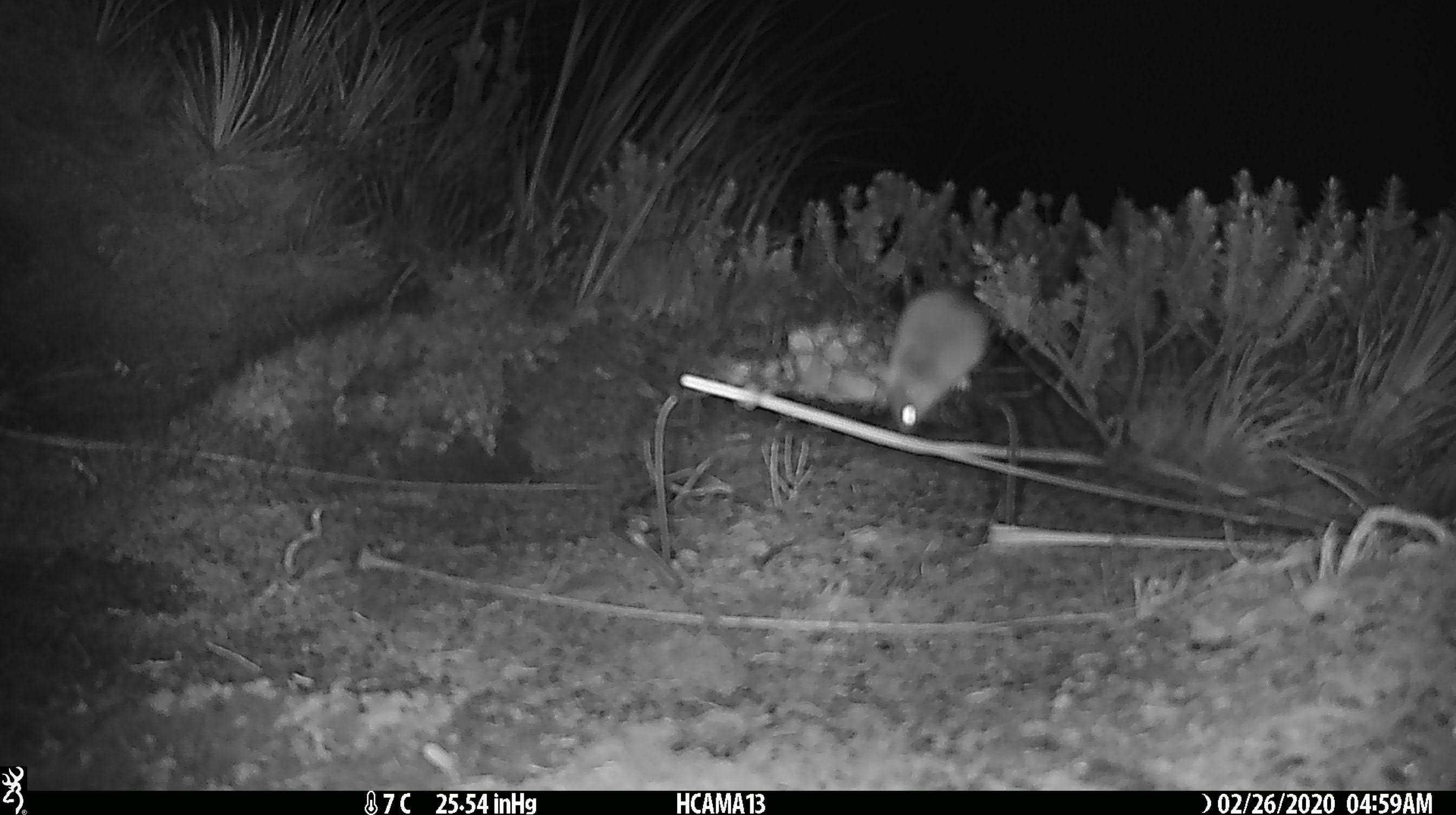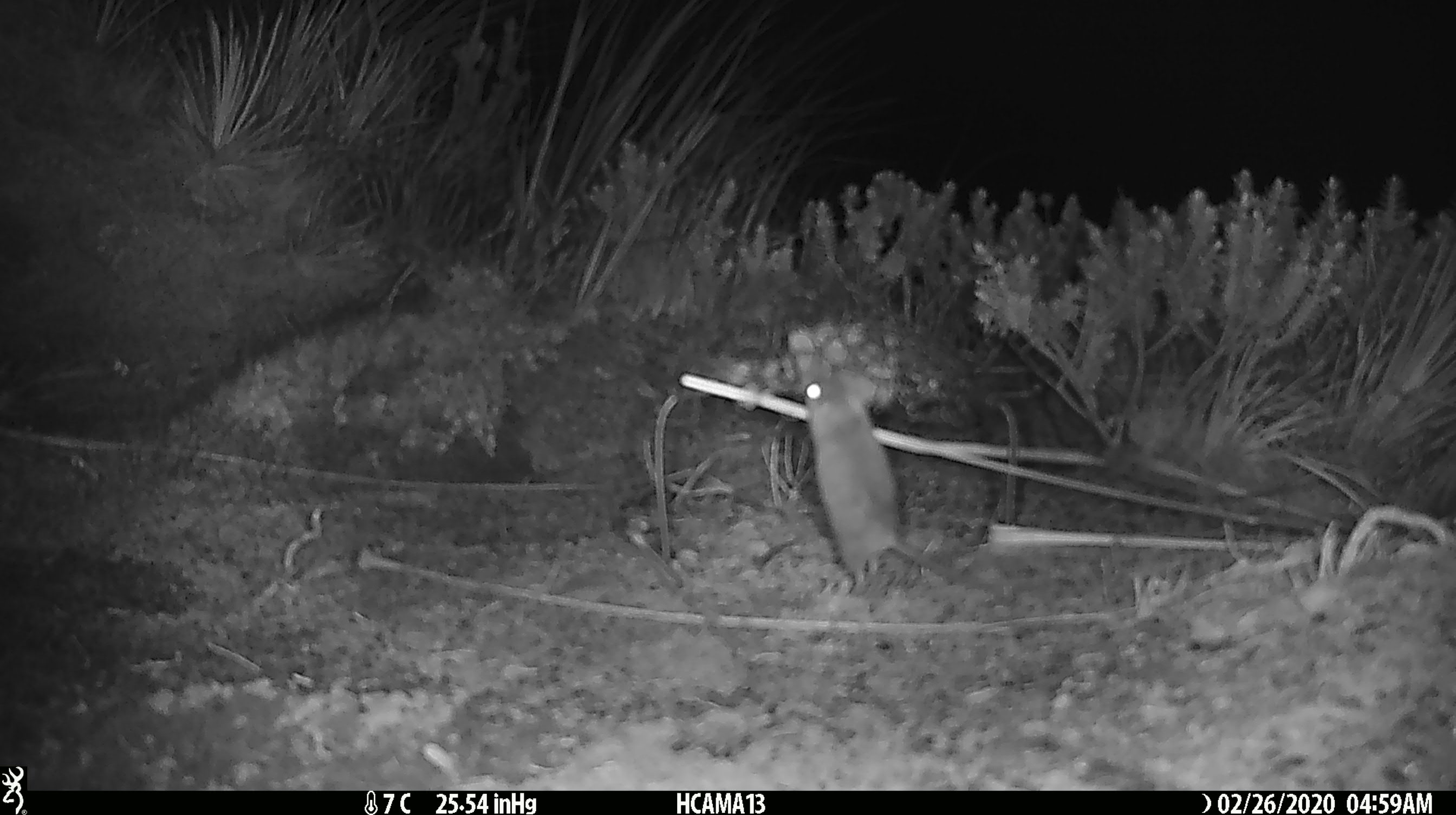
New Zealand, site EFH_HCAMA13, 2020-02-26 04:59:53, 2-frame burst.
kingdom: Animalia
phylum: Chordata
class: Mammalia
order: Rodentia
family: Muridae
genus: Mus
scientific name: Mus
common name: mouse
Mouse (Mus).